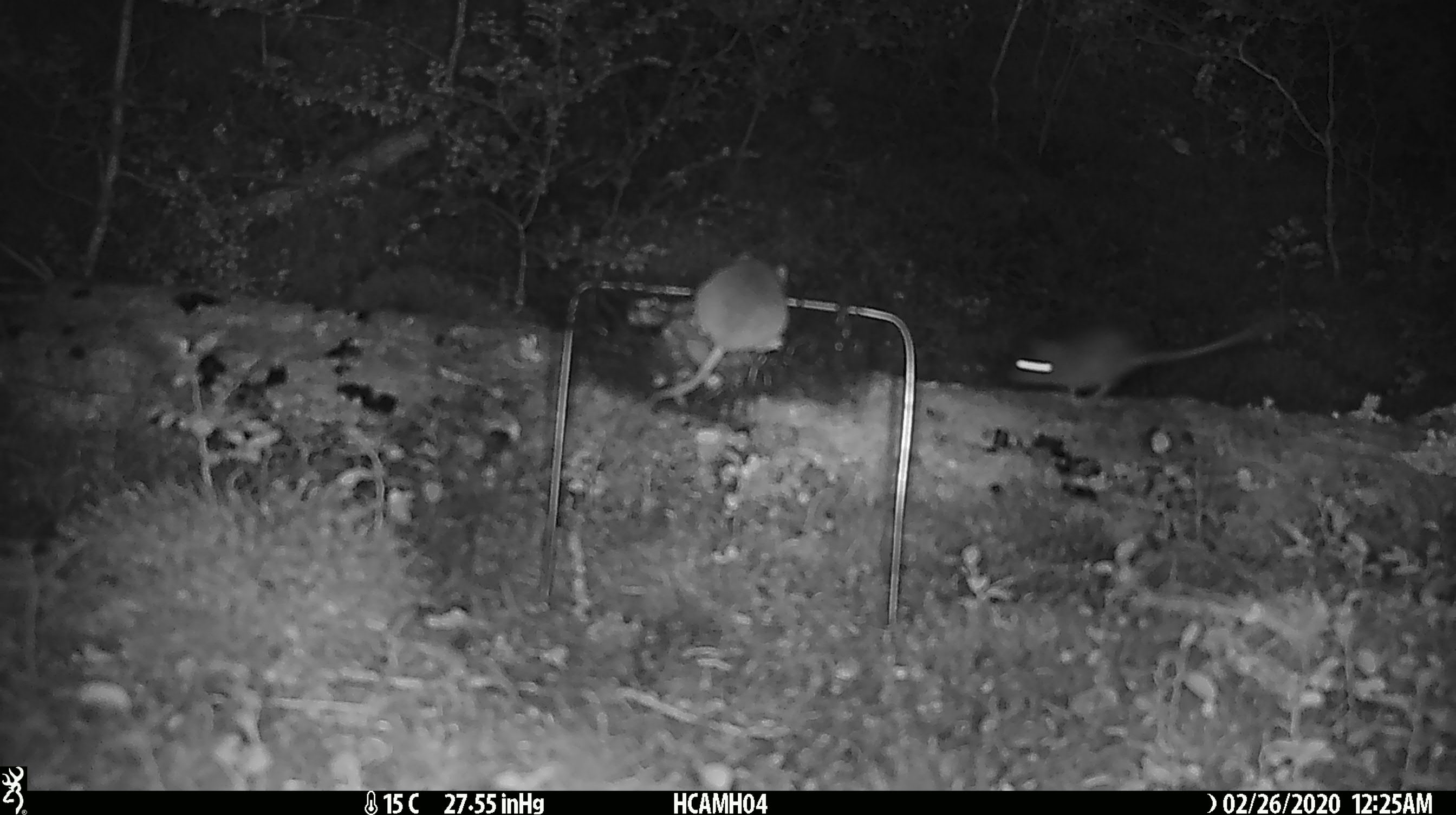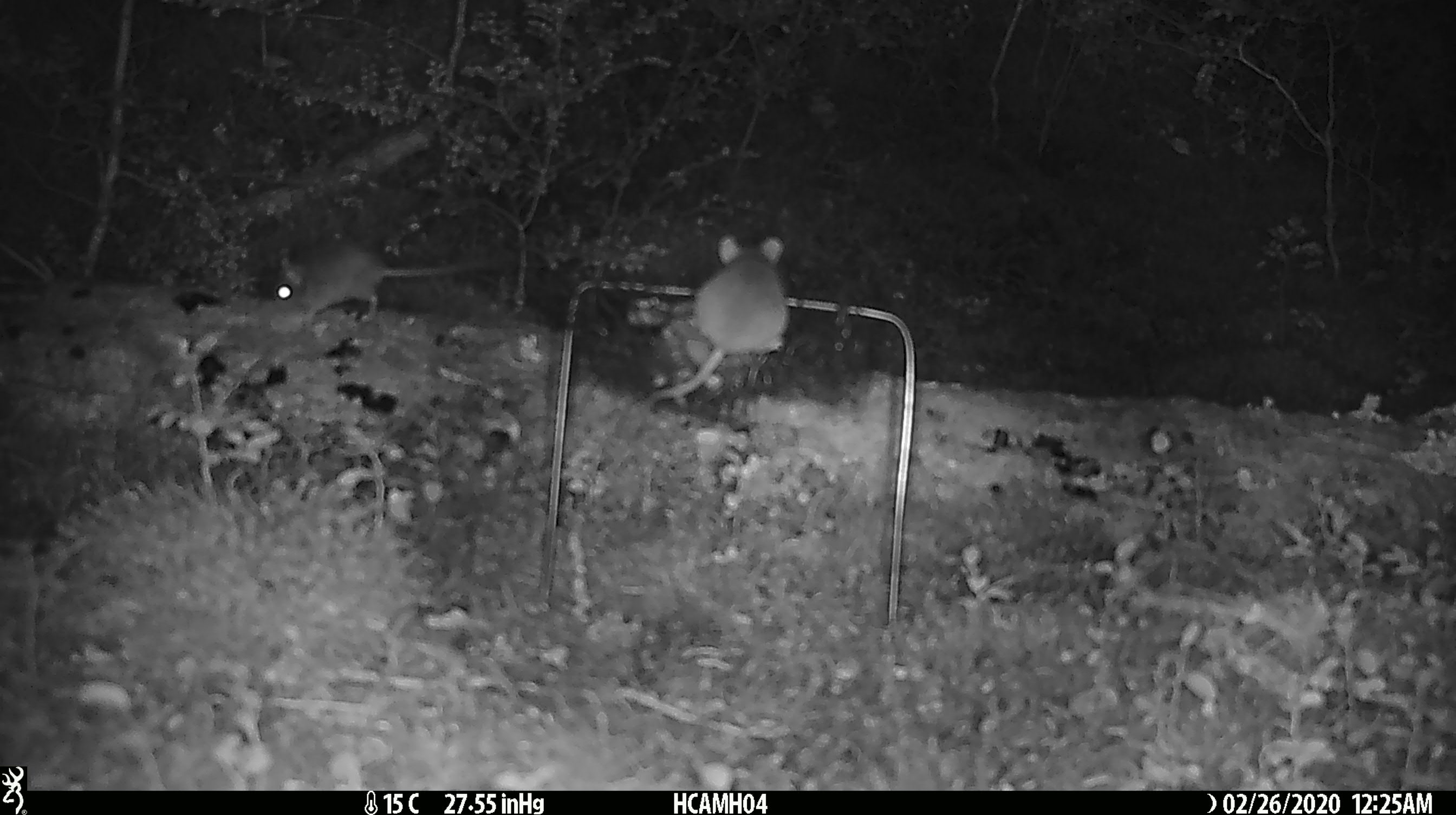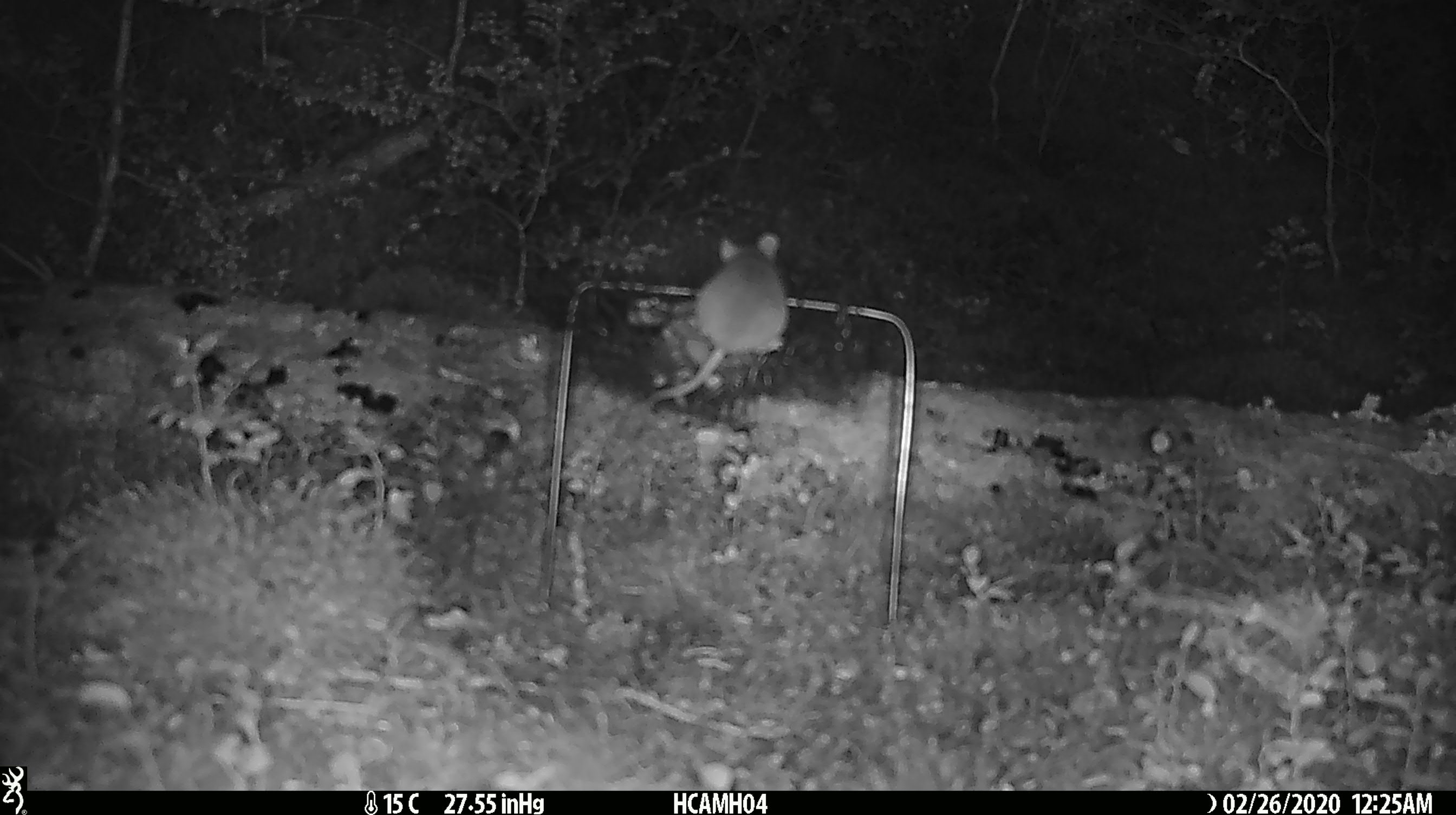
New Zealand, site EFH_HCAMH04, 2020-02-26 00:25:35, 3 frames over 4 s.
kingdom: Animalia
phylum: Chordata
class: Mammalia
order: Rodentia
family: Muridae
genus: Mus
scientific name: Mus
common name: mouse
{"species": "mouse (Mus)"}